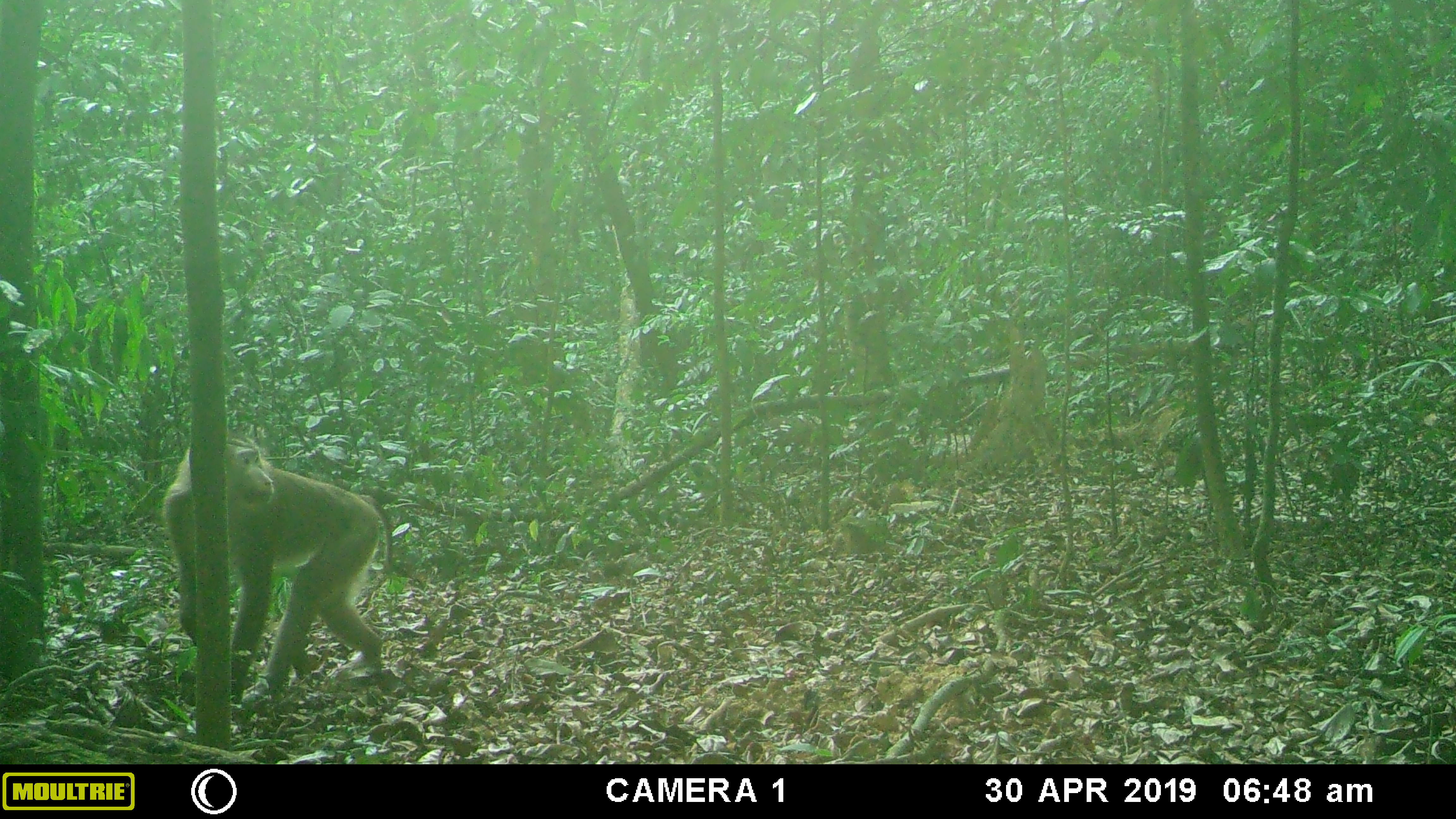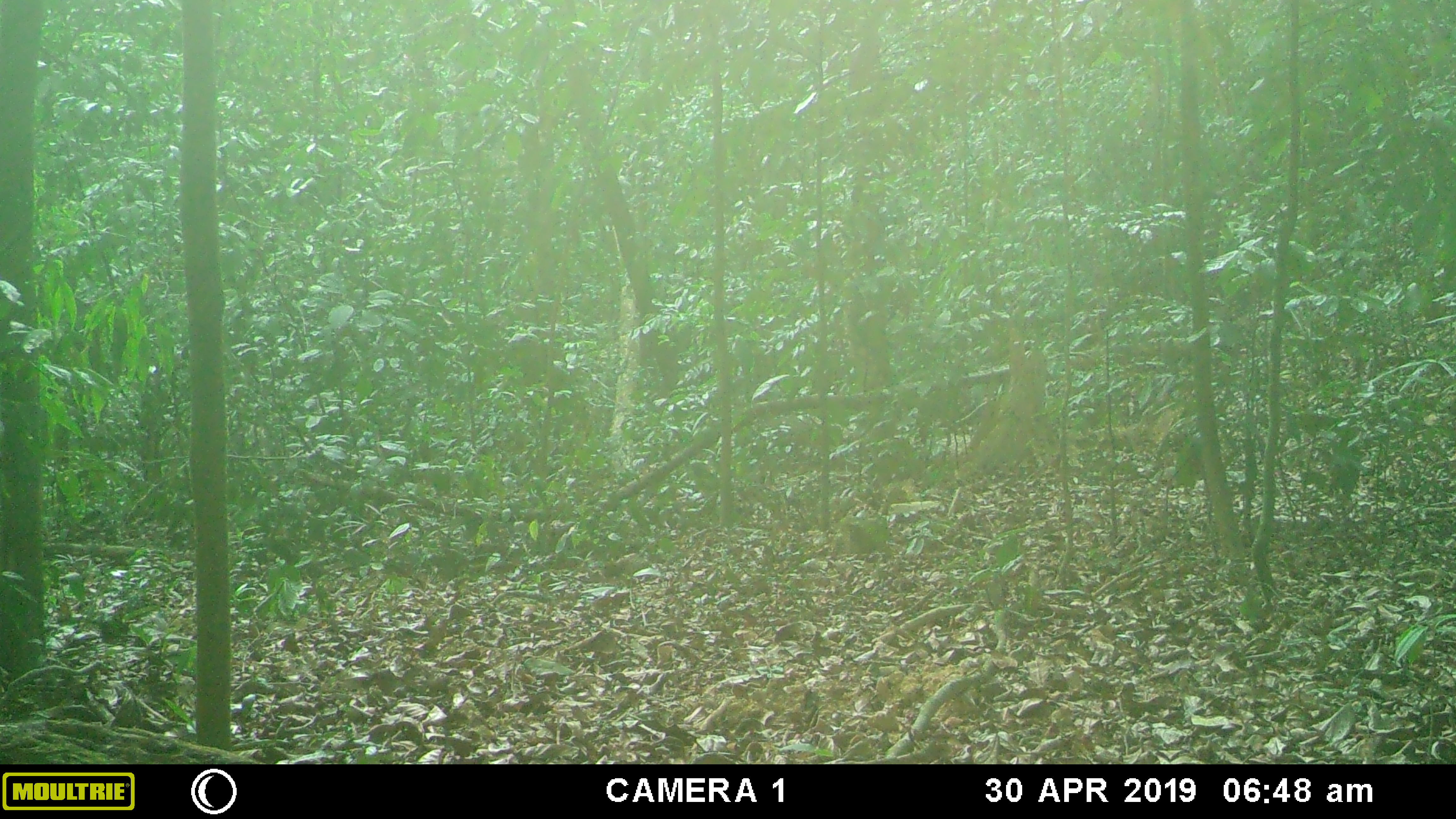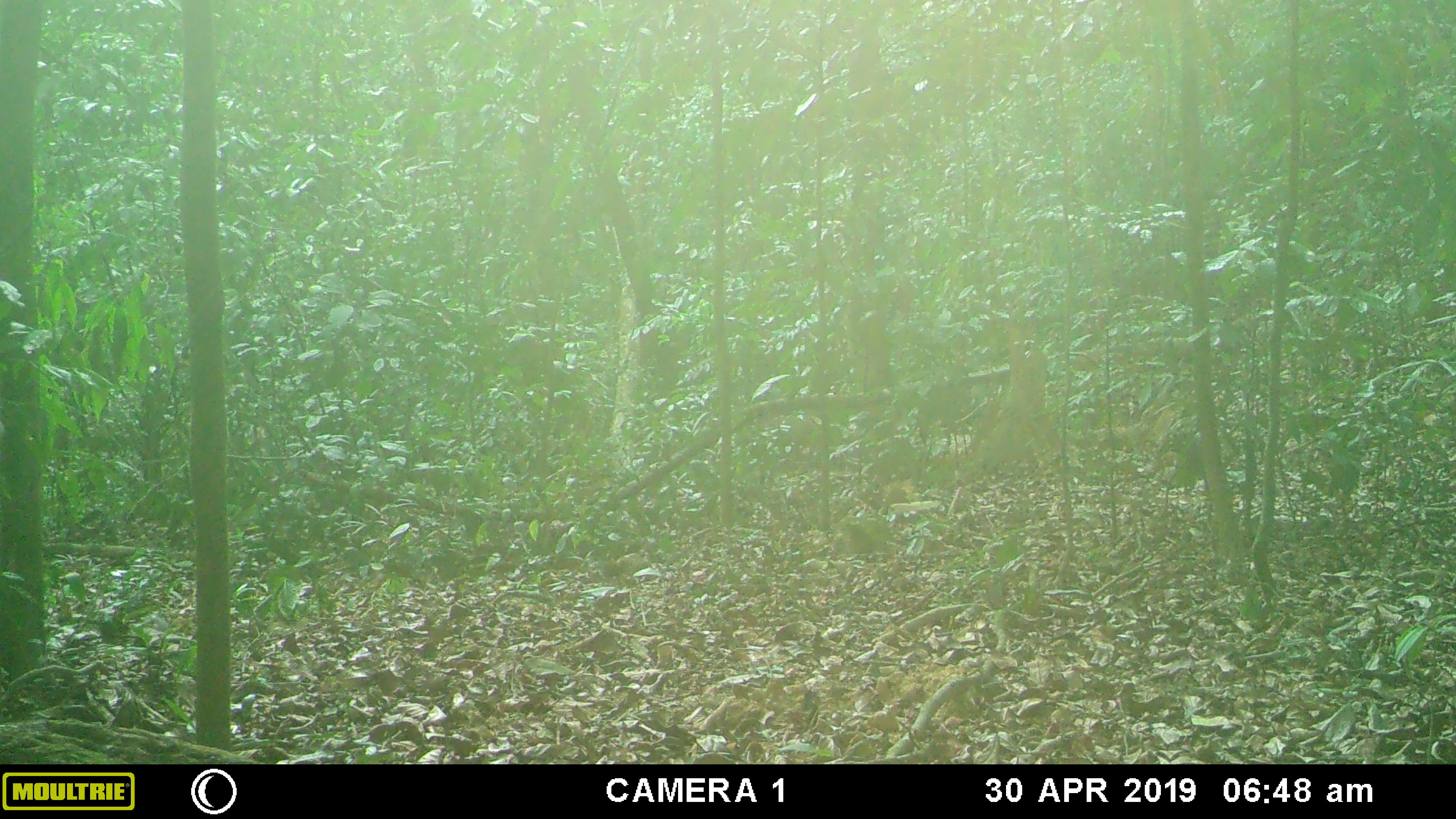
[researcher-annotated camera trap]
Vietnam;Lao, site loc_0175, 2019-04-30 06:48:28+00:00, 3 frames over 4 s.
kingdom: Animalia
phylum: Chordata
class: Mammalia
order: Primates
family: Cercopithecidae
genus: Macaca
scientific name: Macaca nemestrina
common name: pig-tailed macaque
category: pig tailed macaque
Pig tailed macaque (pig-tailed macaque) (Macaca nemestrina). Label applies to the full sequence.